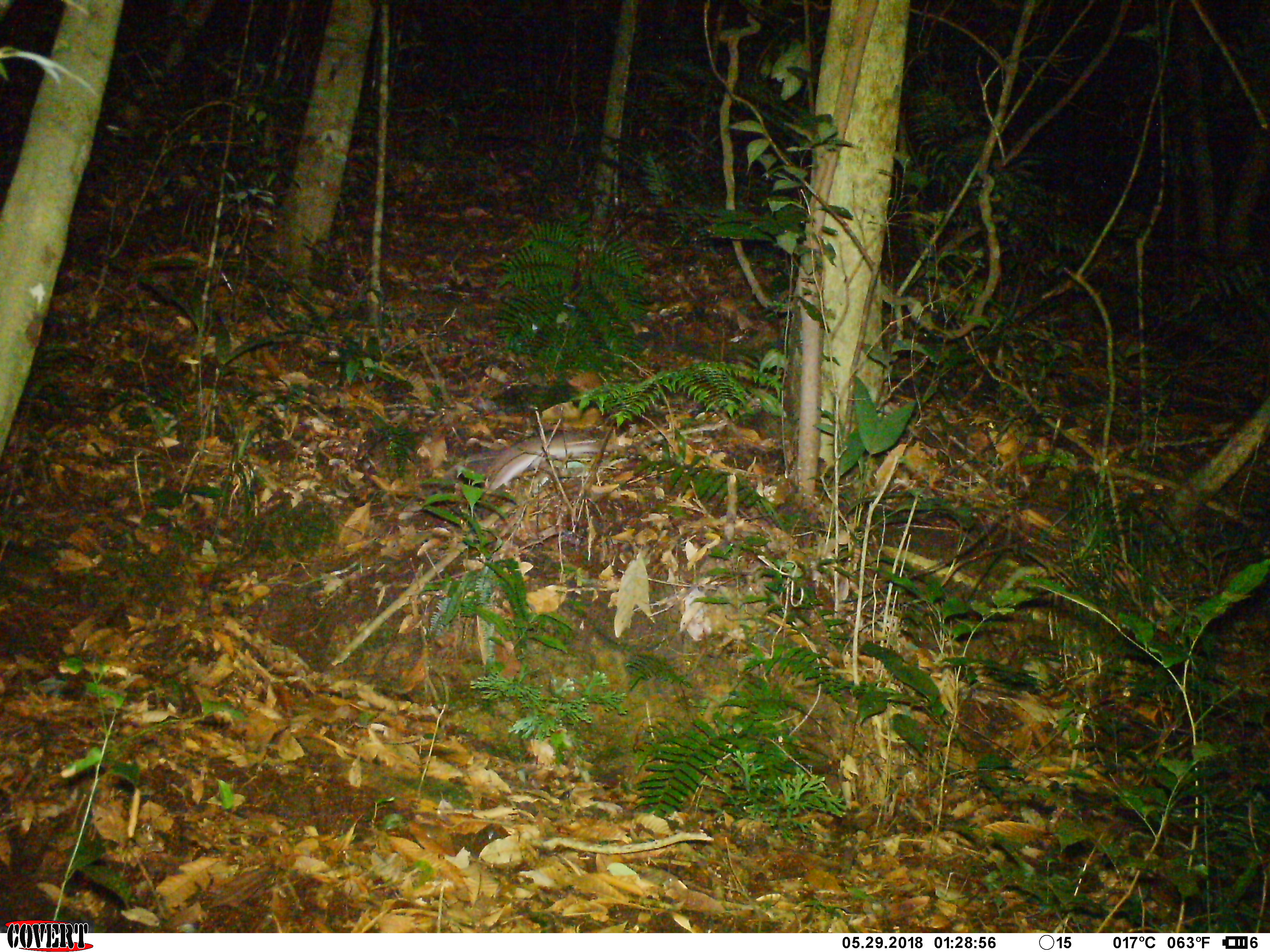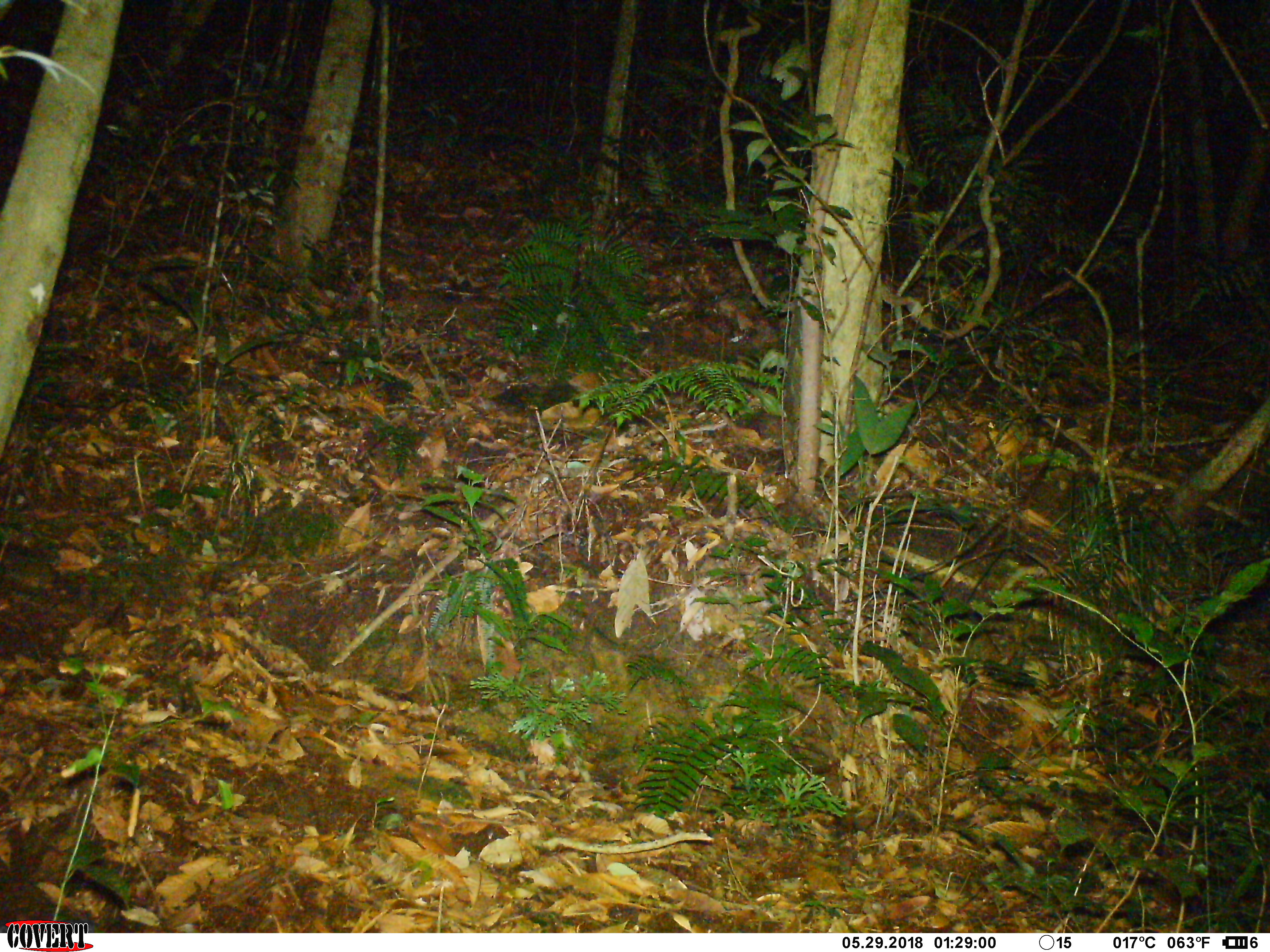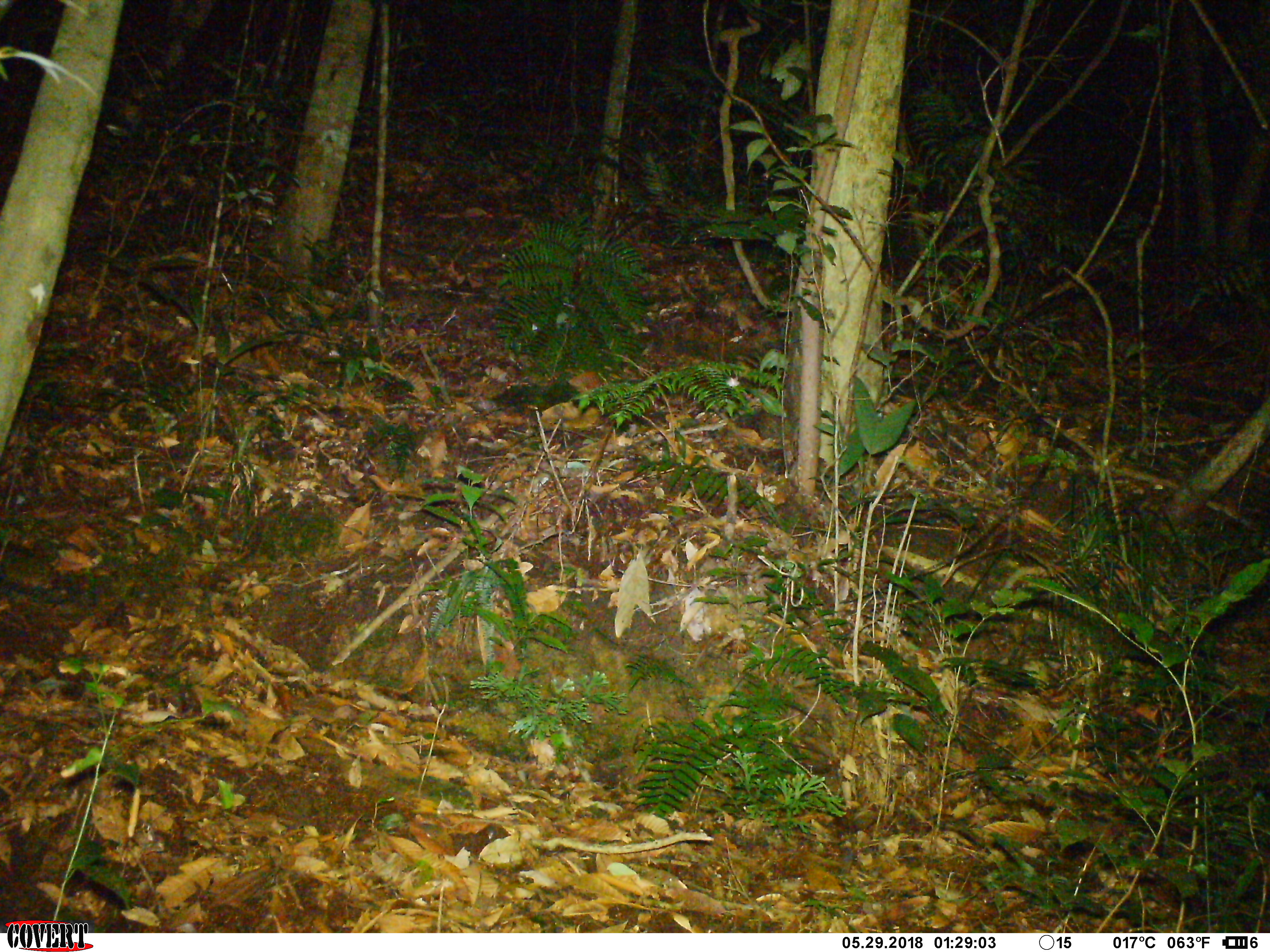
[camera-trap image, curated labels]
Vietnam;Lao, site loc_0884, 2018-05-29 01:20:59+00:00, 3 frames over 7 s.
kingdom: Animalia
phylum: Chordata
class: Mammalia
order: Rodentia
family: Muridae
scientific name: Muridae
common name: old-world mice and rats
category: unidentified murid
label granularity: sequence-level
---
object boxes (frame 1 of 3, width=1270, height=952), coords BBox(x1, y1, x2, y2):
unidentified murid: BBox(414, 426, 601, 502)